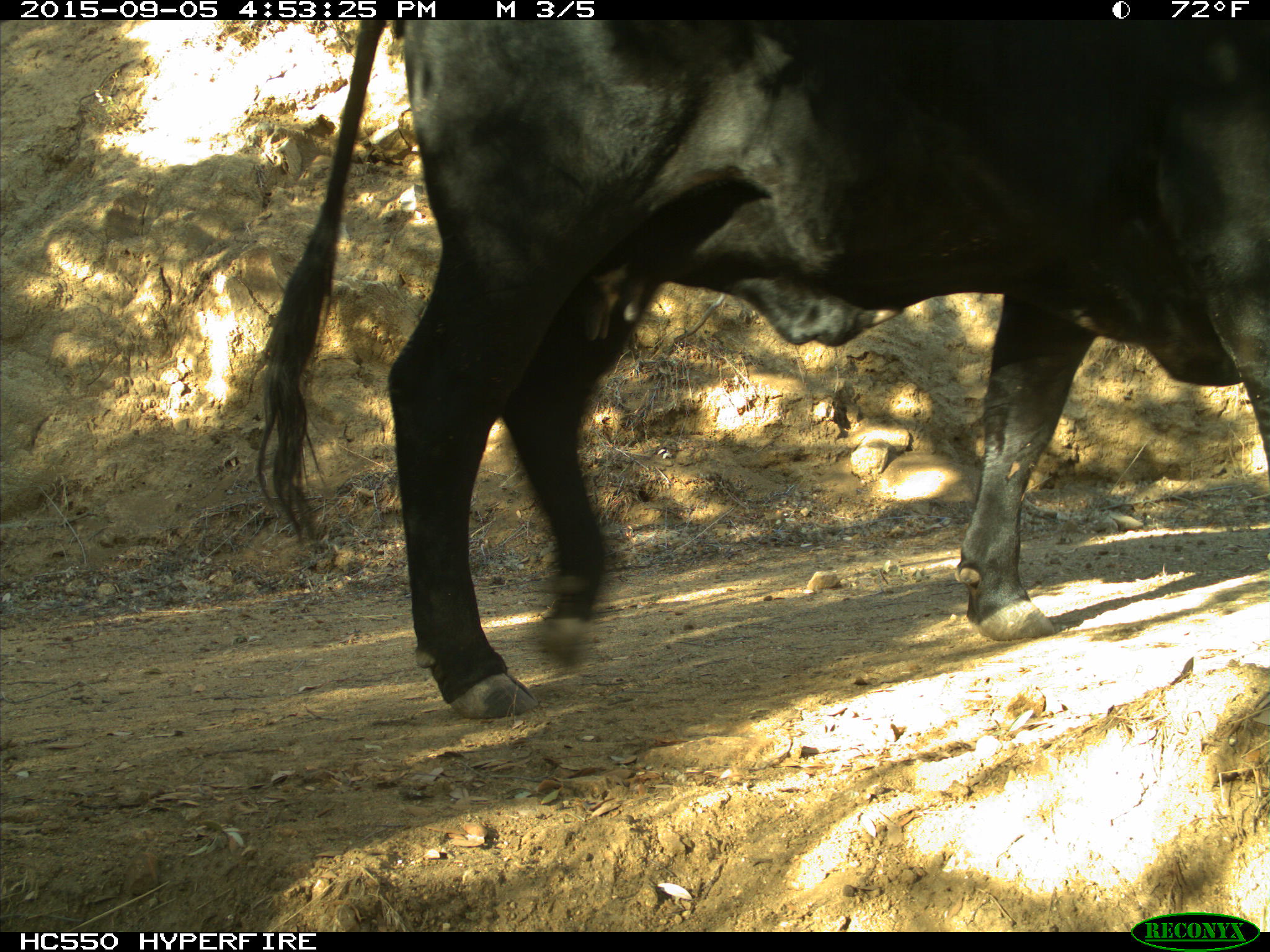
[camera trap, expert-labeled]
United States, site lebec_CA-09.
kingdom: Animalia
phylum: Chordata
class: Mammalia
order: Artiodactyla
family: Bovidae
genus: Bos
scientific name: Bos taurus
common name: domestic cow